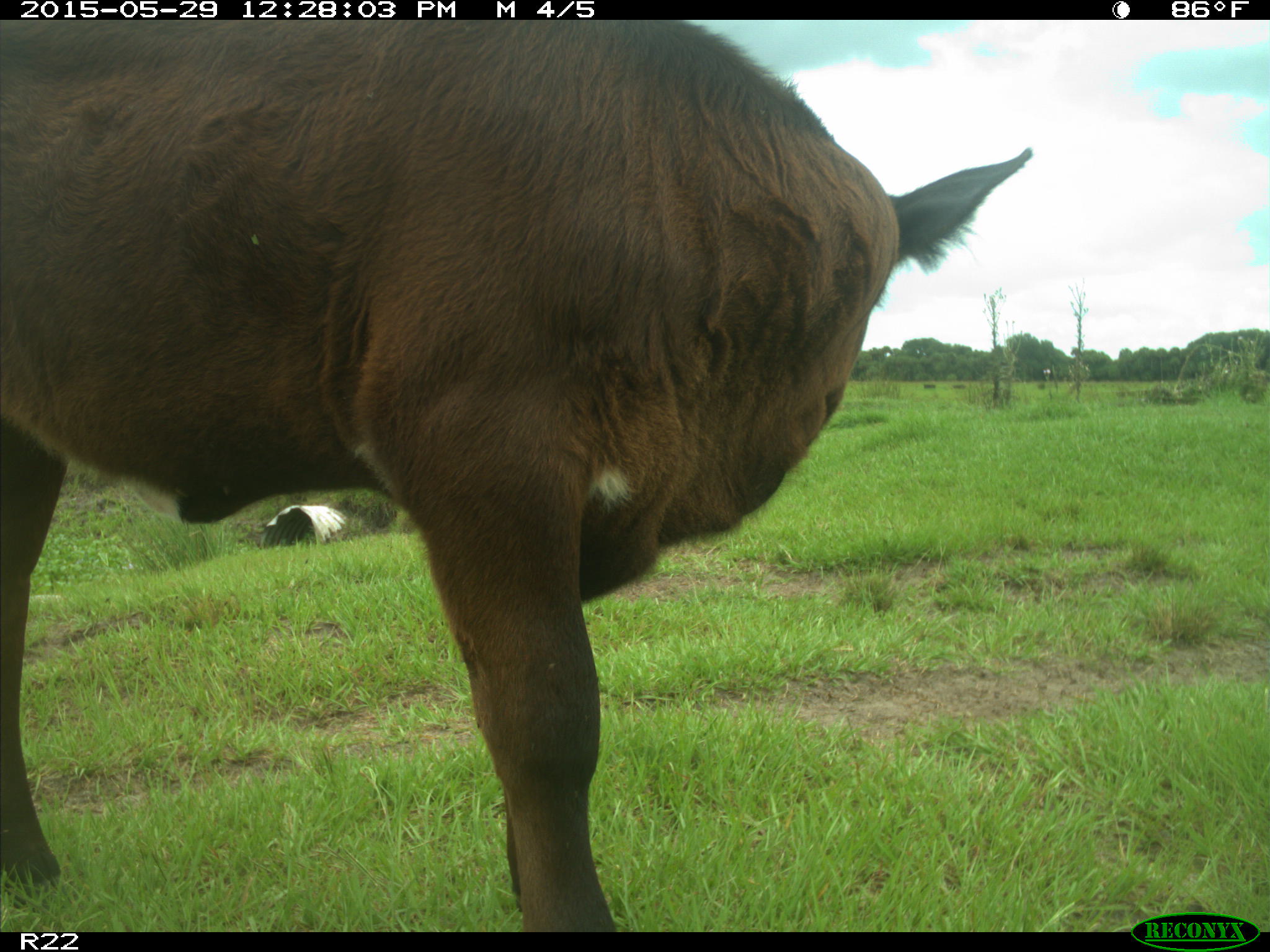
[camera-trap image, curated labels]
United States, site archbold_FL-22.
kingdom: Animalia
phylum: Chordata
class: Mammalia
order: Artiodactyla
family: Bovidae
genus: Bos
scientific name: Bos taurus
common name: domestic cow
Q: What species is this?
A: Bos taurus (domestic cow).